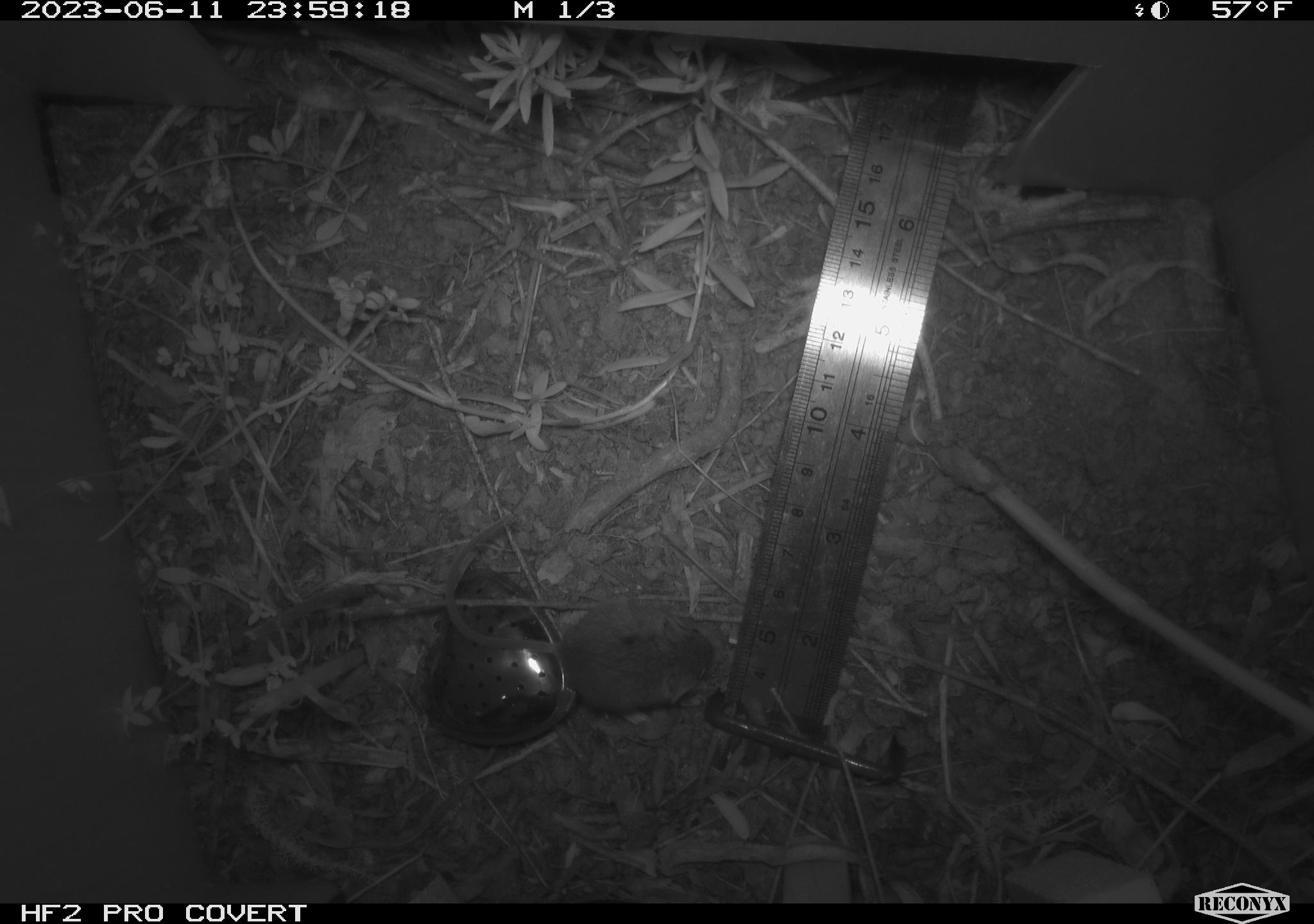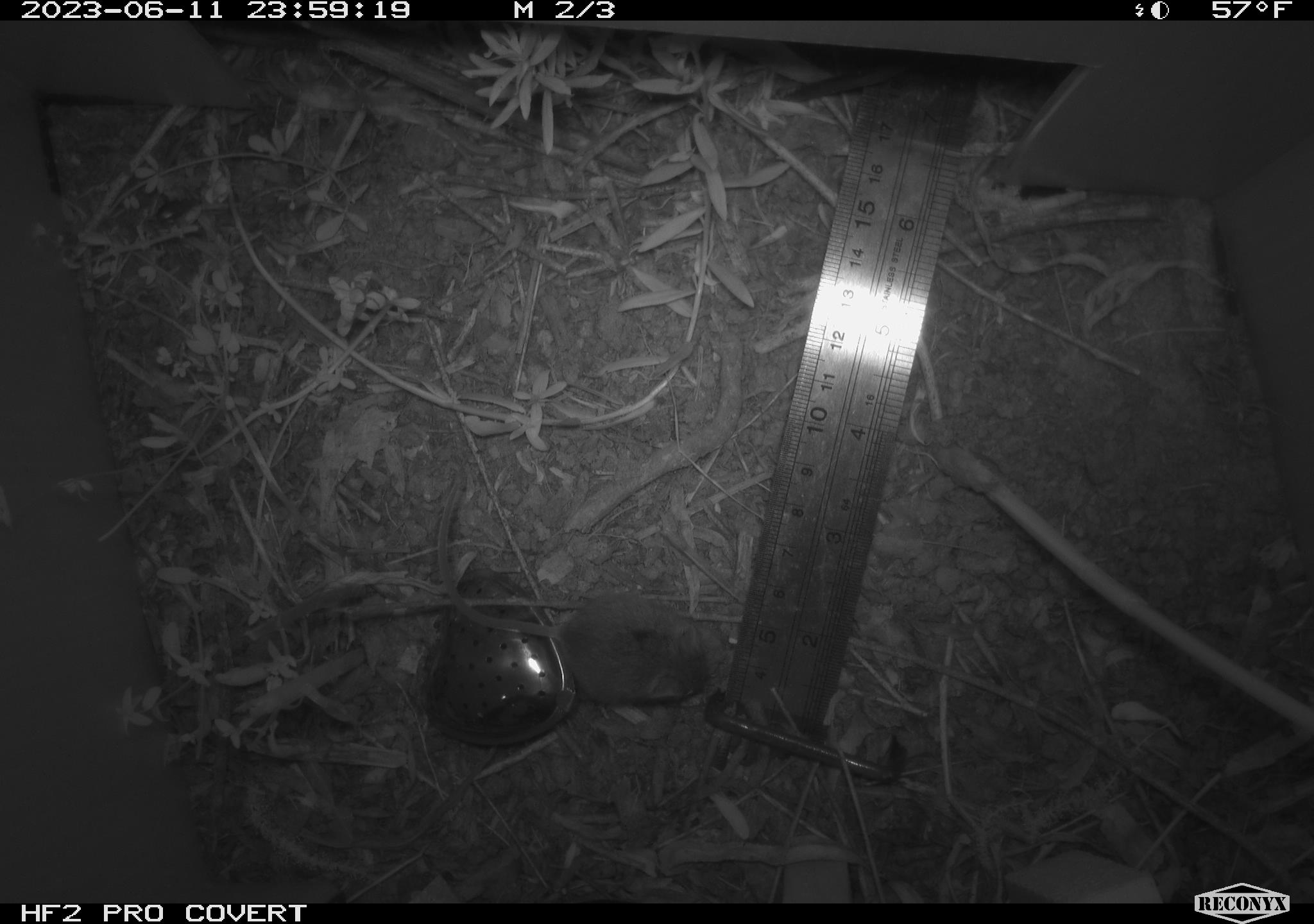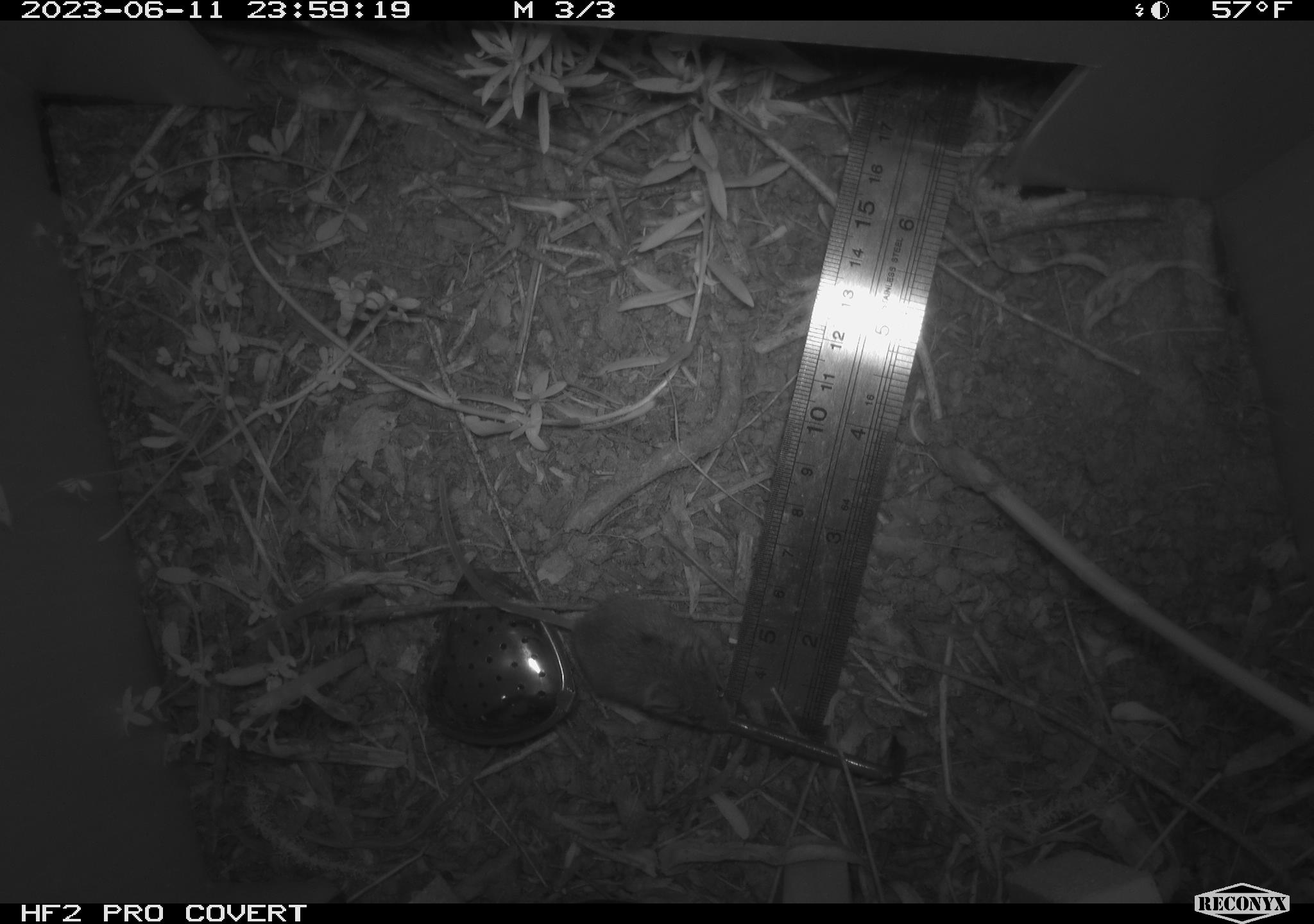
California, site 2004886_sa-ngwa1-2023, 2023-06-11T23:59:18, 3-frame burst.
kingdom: Animalia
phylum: Chordata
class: Mammalia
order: Rodentia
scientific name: Rodentia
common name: mouse species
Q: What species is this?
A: Mouse species (Rodentia).